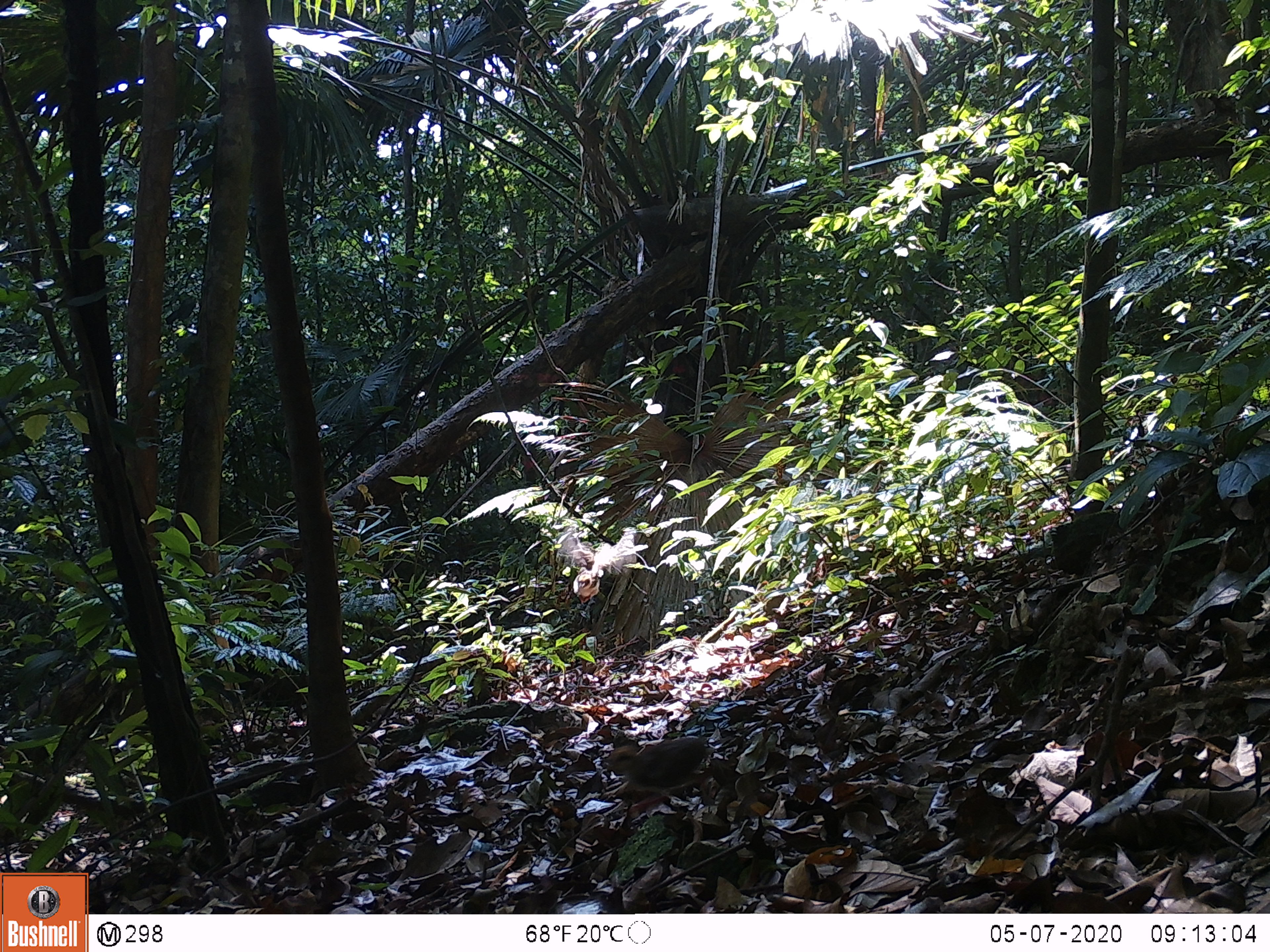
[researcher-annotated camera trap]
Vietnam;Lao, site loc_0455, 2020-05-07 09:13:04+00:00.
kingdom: Animalia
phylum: Chordata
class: Mammalia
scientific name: Mammalia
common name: mammal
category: unidentified small mammal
Unidentified small mammal (mammal) (Mammalia). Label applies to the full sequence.